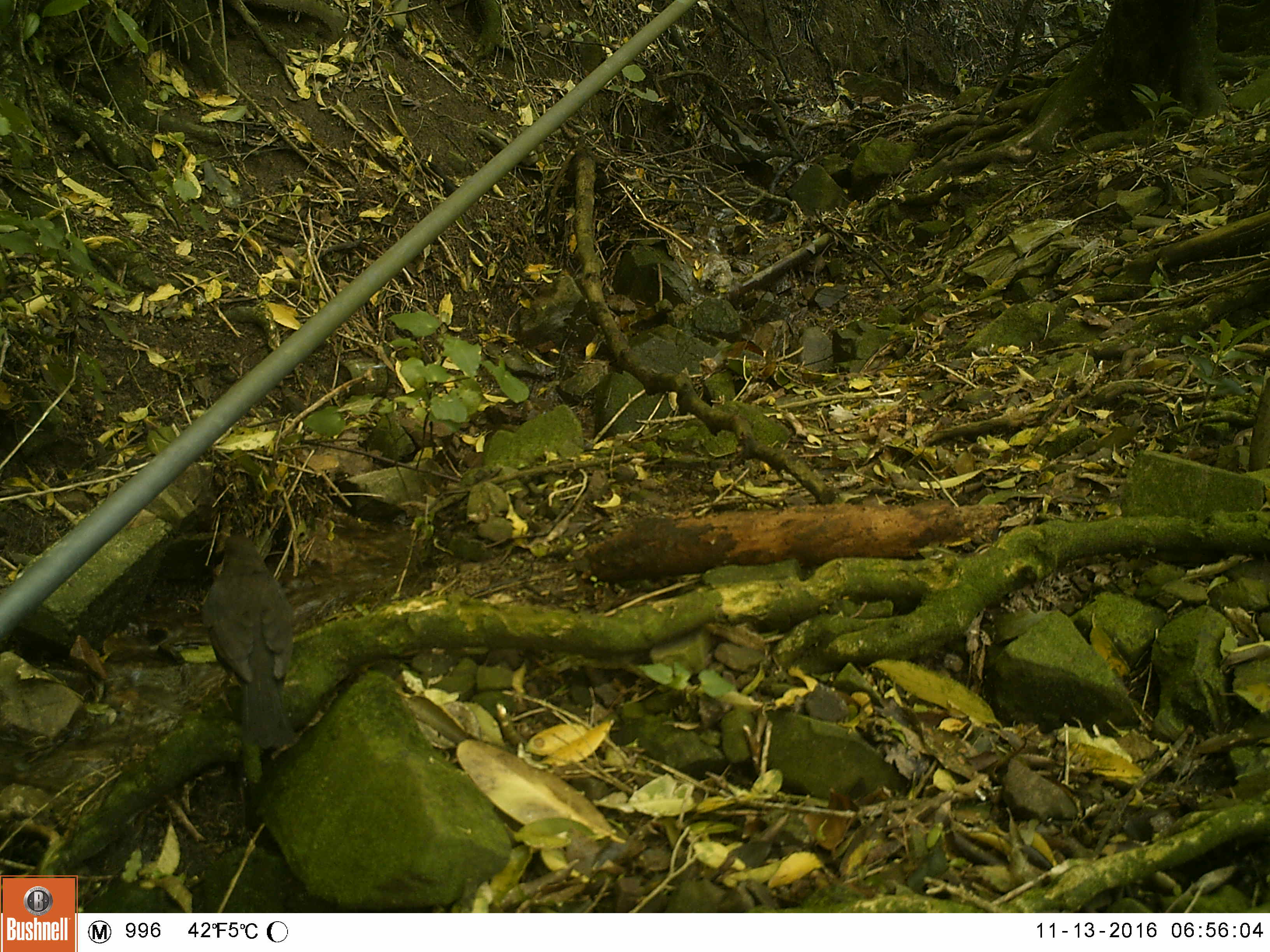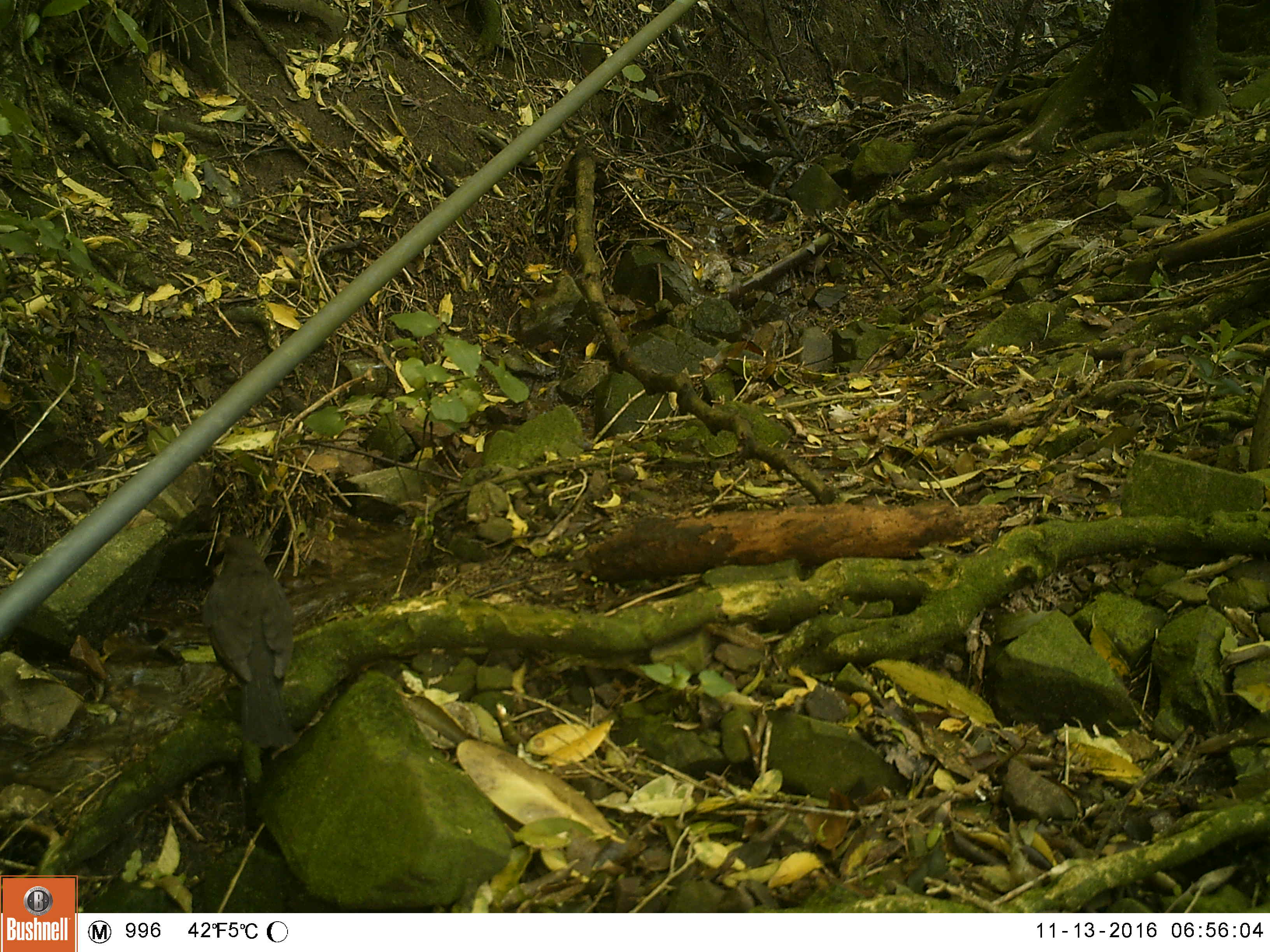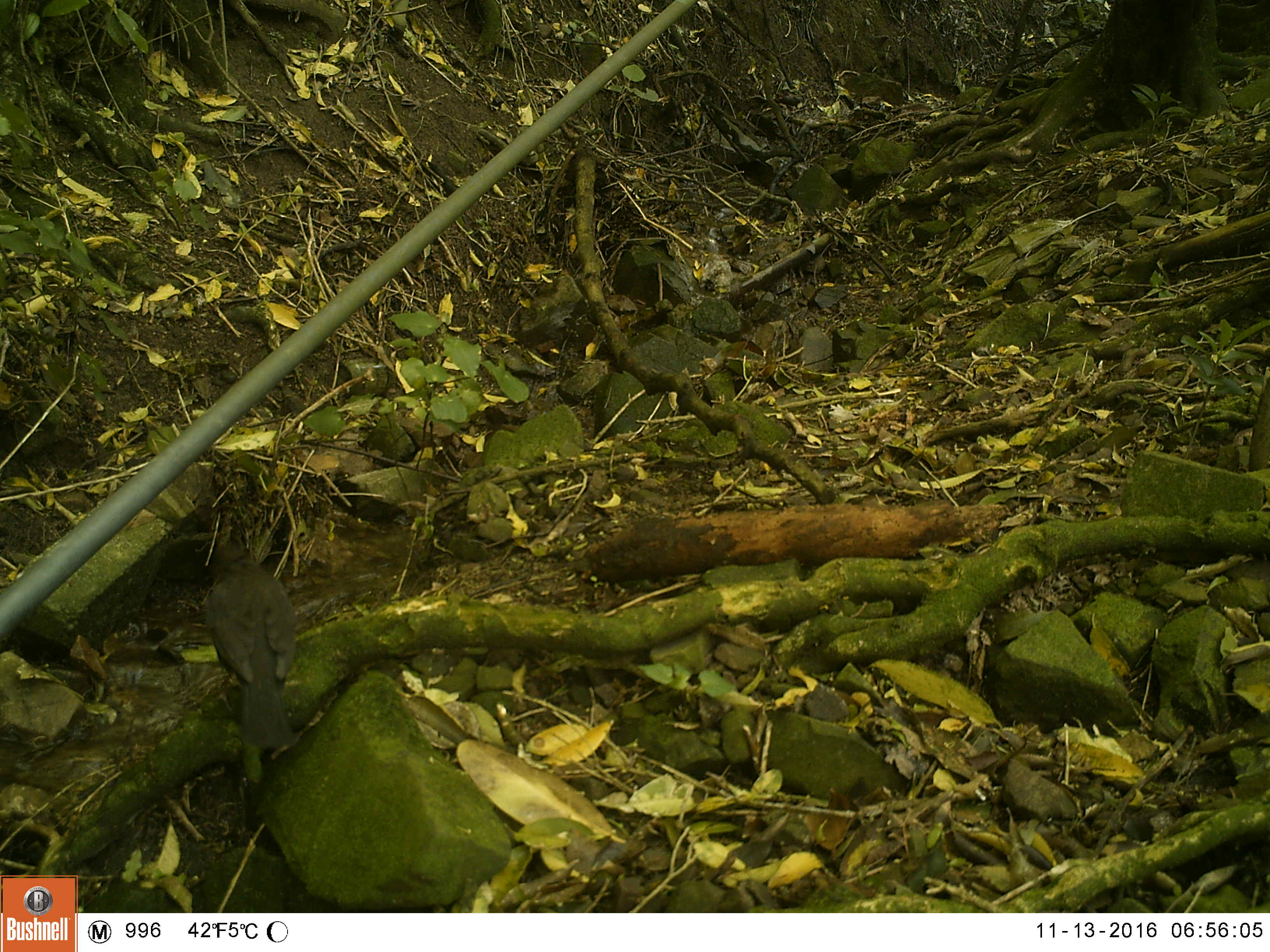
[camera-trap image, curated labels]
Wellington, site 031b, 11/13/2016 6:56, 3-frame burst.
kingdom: Animalia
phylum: Chordata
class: Aves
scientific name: Aves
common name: bird